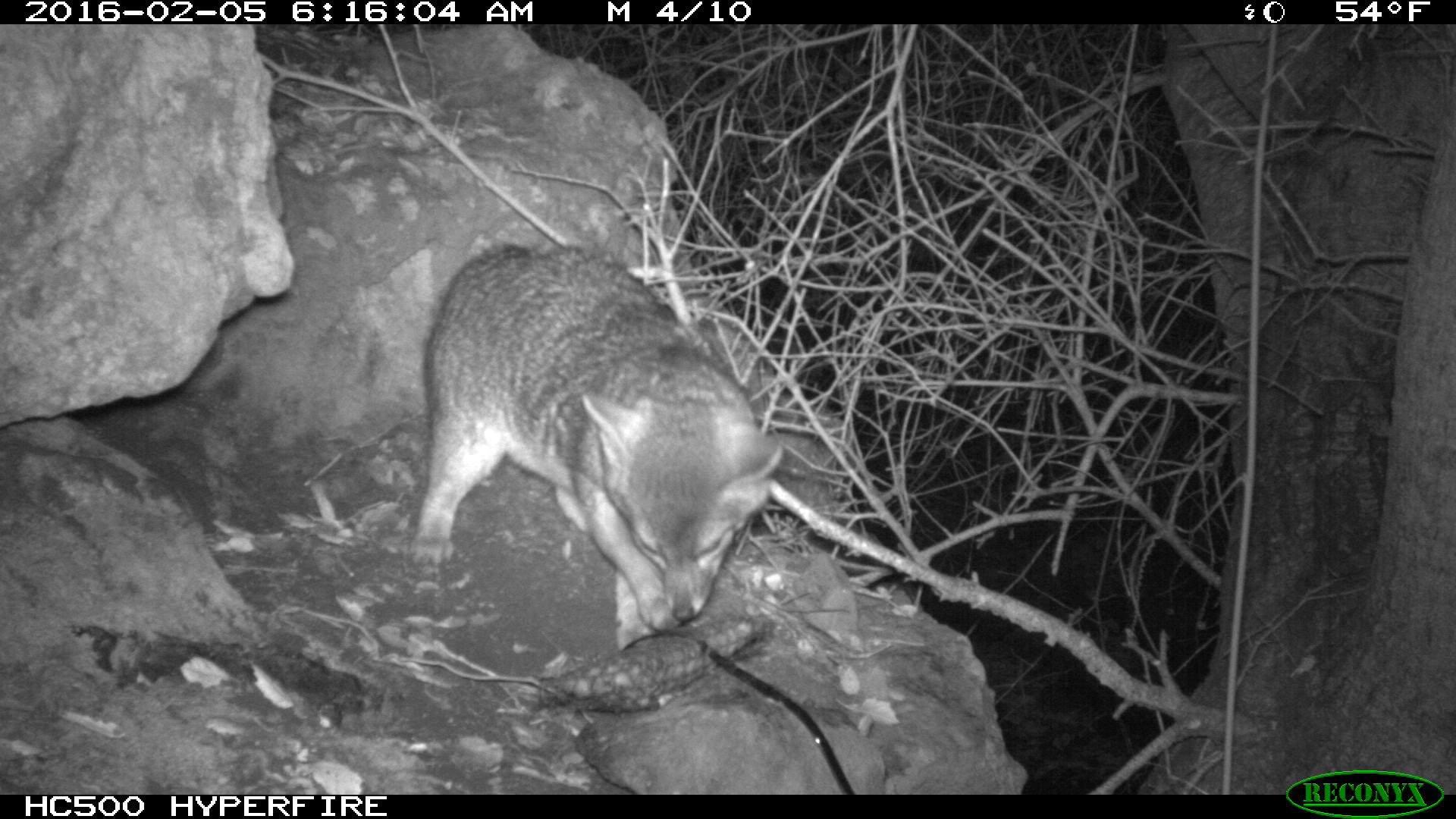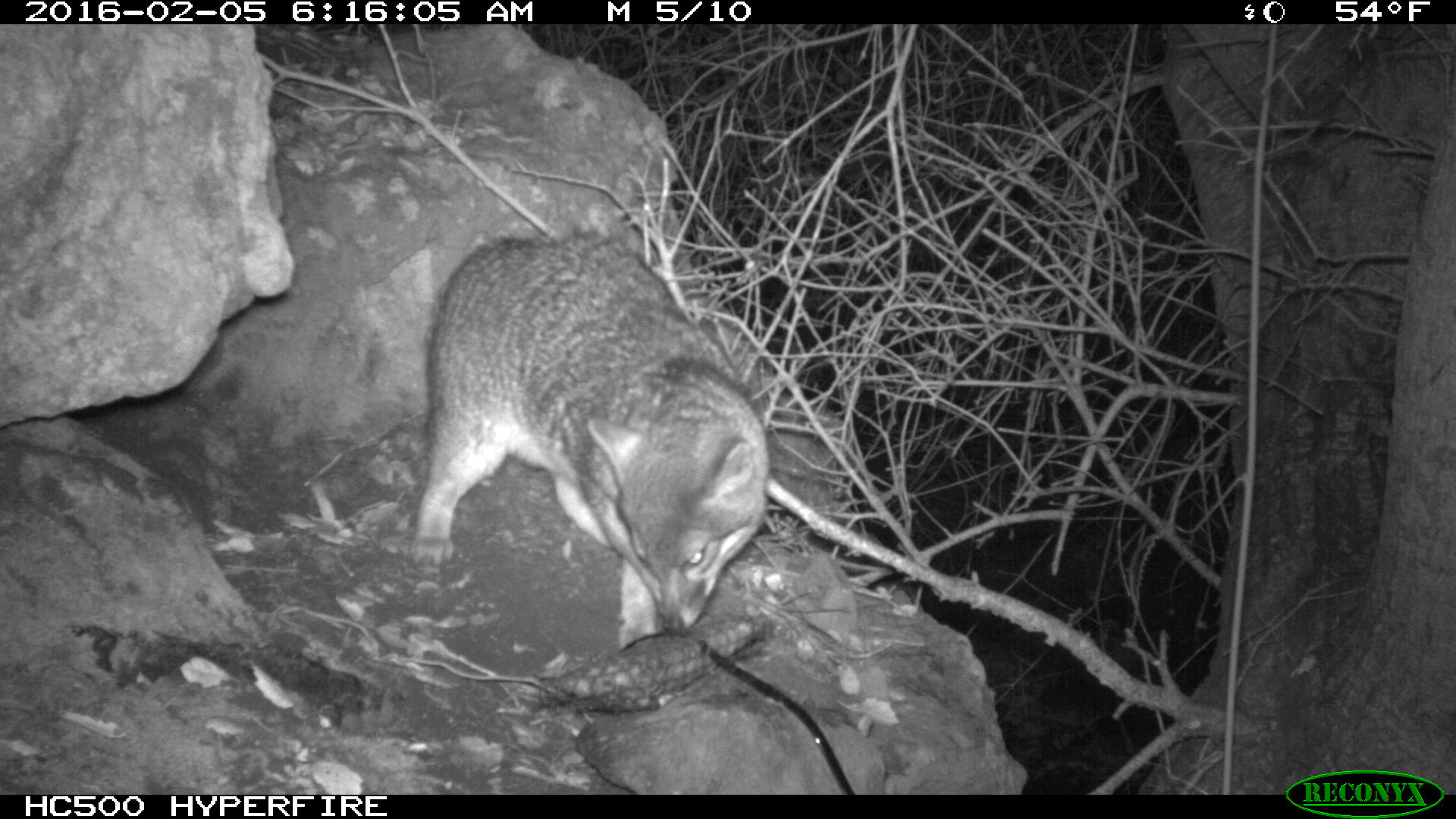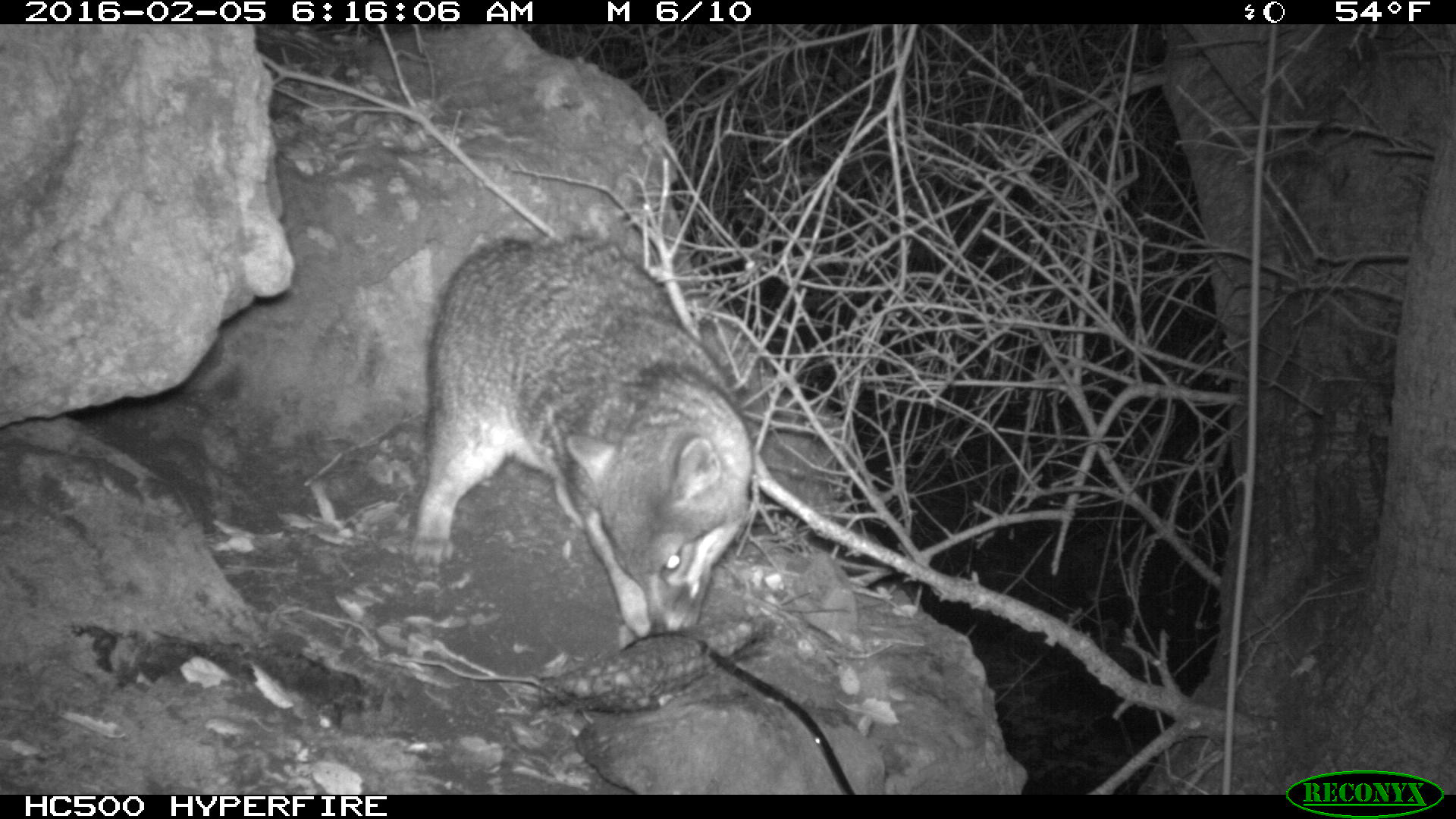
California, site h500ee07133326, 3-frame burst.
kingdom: Animalia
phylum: Chordata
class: Mammalia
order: Carnivora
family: Canidae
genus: Urocyon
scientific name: Urocyon littoralis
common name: island fox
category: fox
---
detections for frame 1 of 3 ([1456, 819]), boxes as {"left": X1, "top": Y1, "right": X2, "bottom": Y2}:
fox: {"left": 422, "top": 243, "right": 791, "bottom": 648}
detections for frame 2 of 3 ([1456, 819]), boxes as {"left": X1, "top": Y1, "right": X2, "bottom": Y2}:
fox: {"left": 413, "top": 241, "right": 771, "bottom": 648}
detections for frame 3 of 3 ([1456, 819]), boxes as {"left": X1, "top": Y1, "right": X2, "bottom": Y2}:
fox: {"left": 408, "top": 238, "right": 755, "bottom": 648}